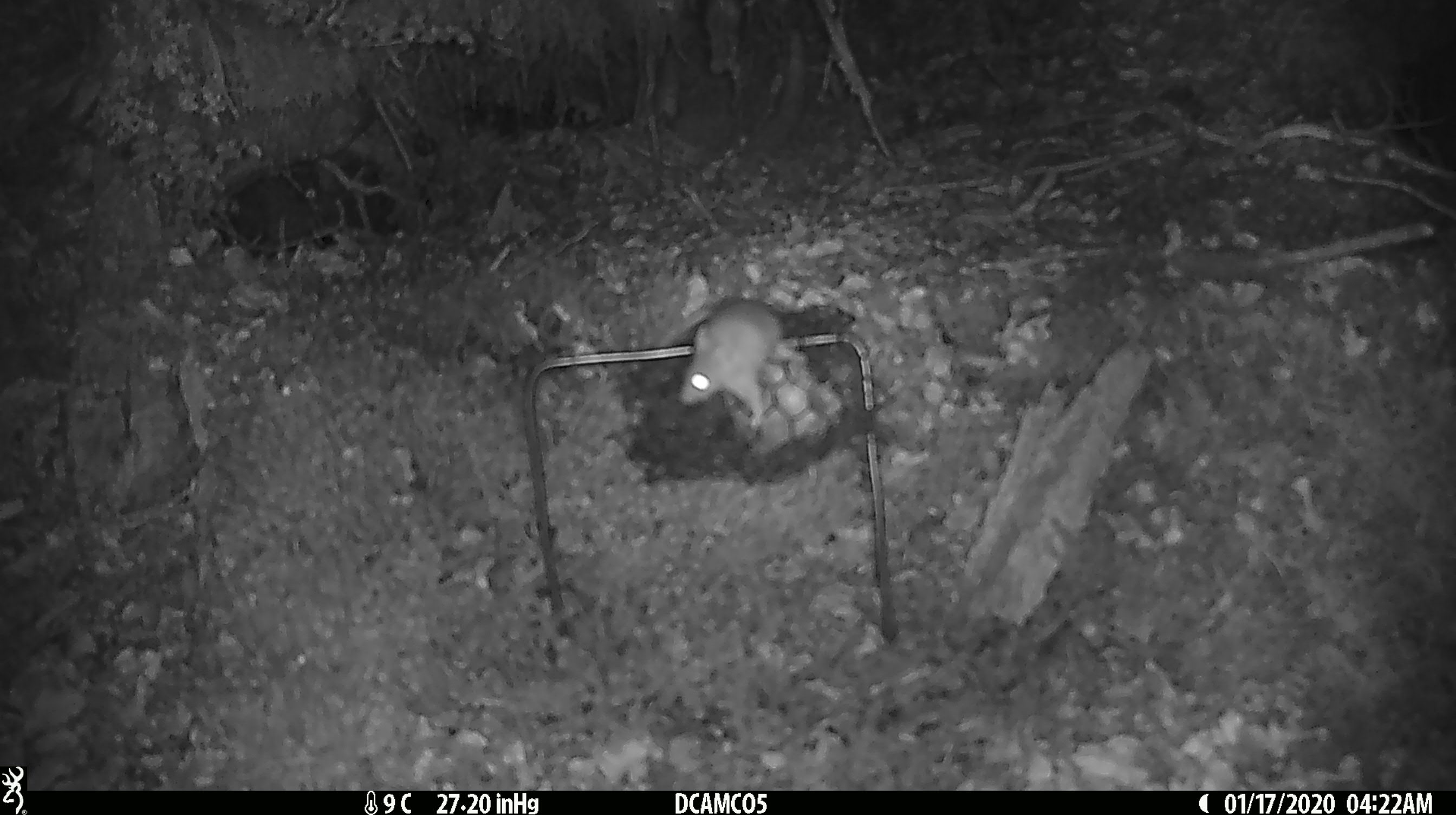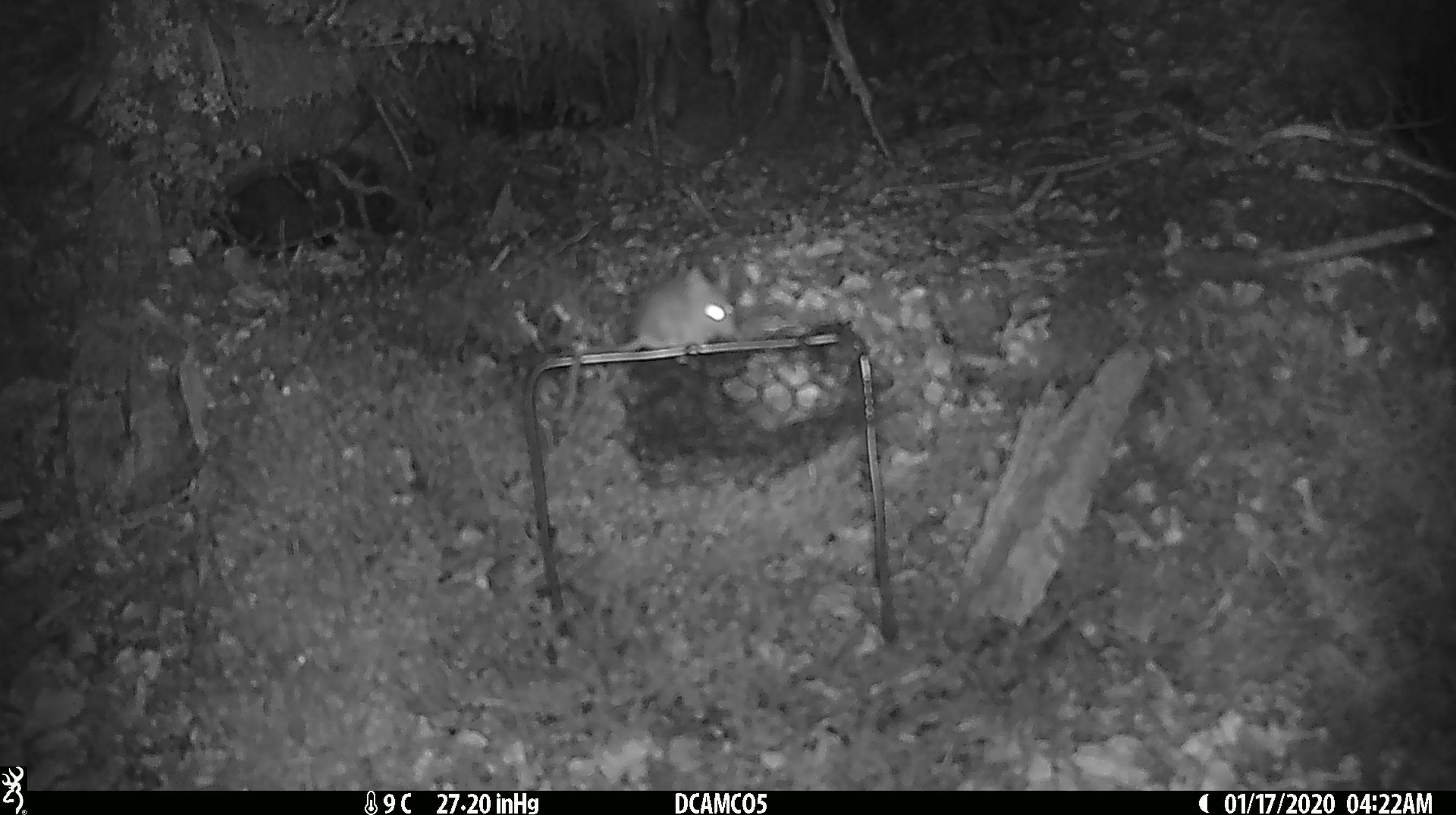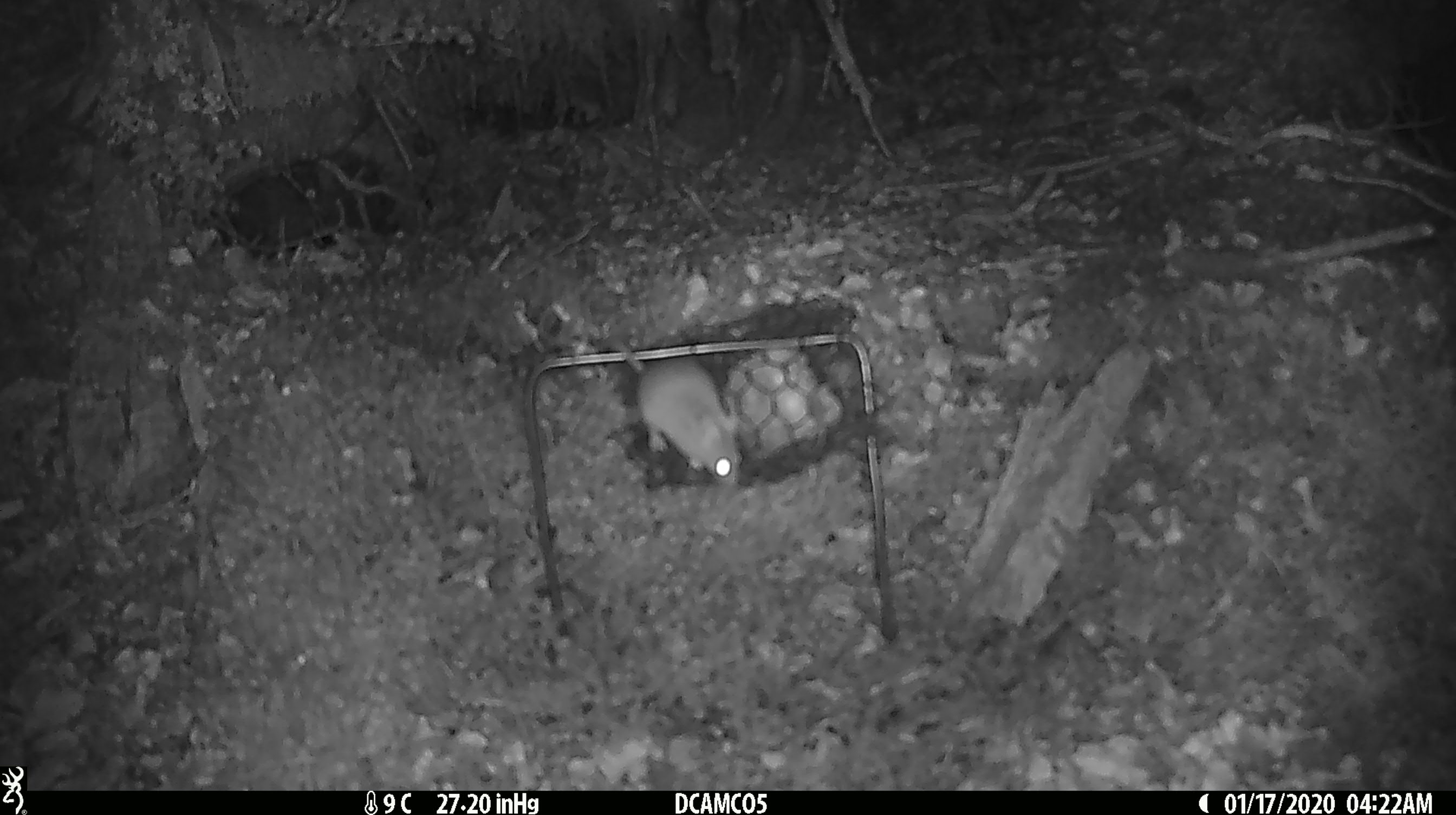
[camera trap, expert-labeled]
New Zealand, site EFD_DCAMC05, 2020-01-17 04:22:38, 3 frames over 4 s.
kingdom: Animalia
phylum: Chordata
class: Mammalia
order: Rodentia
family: Muridae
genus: Mus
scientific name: Mus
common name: mouse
Mouse (Mus).